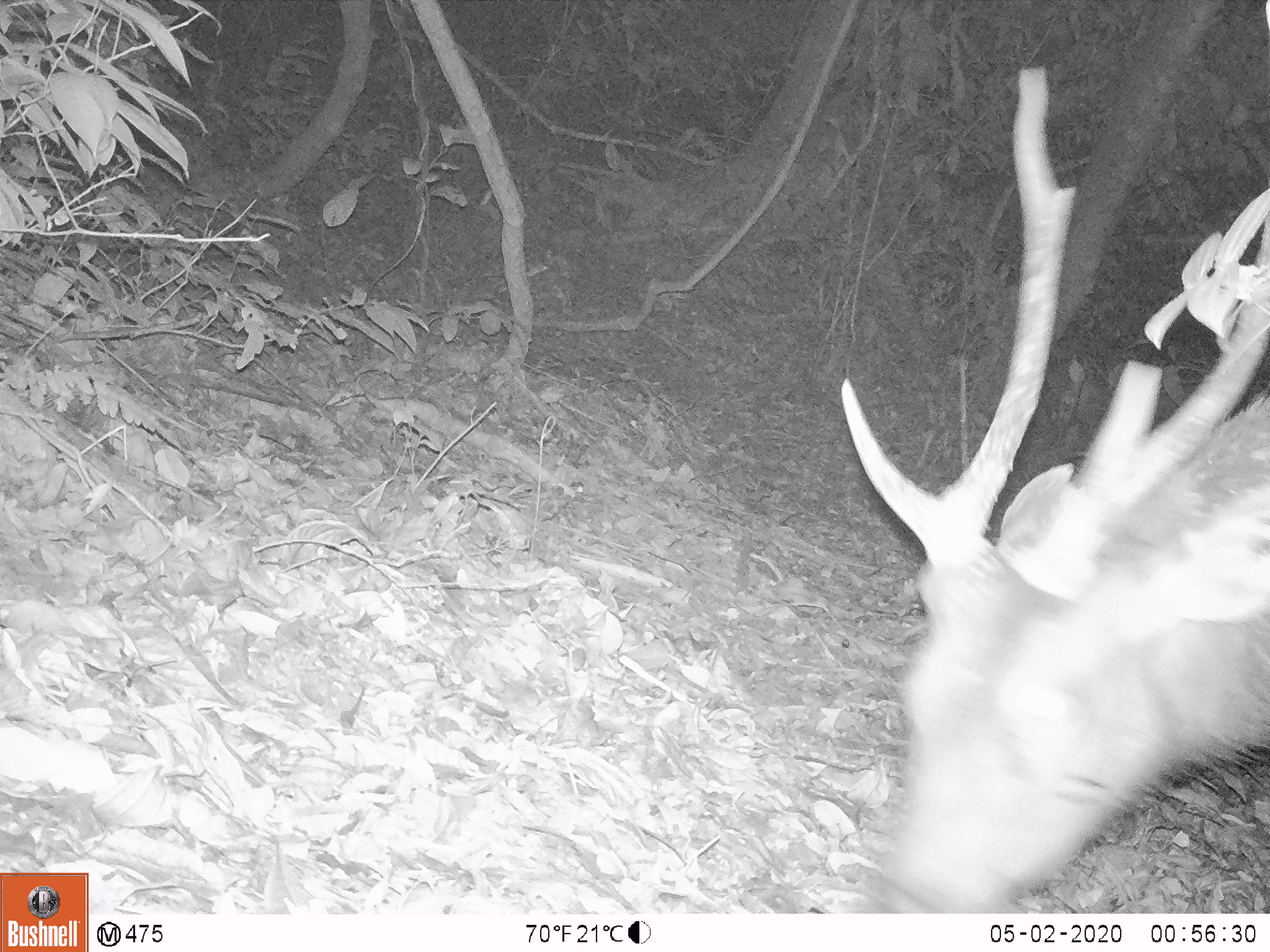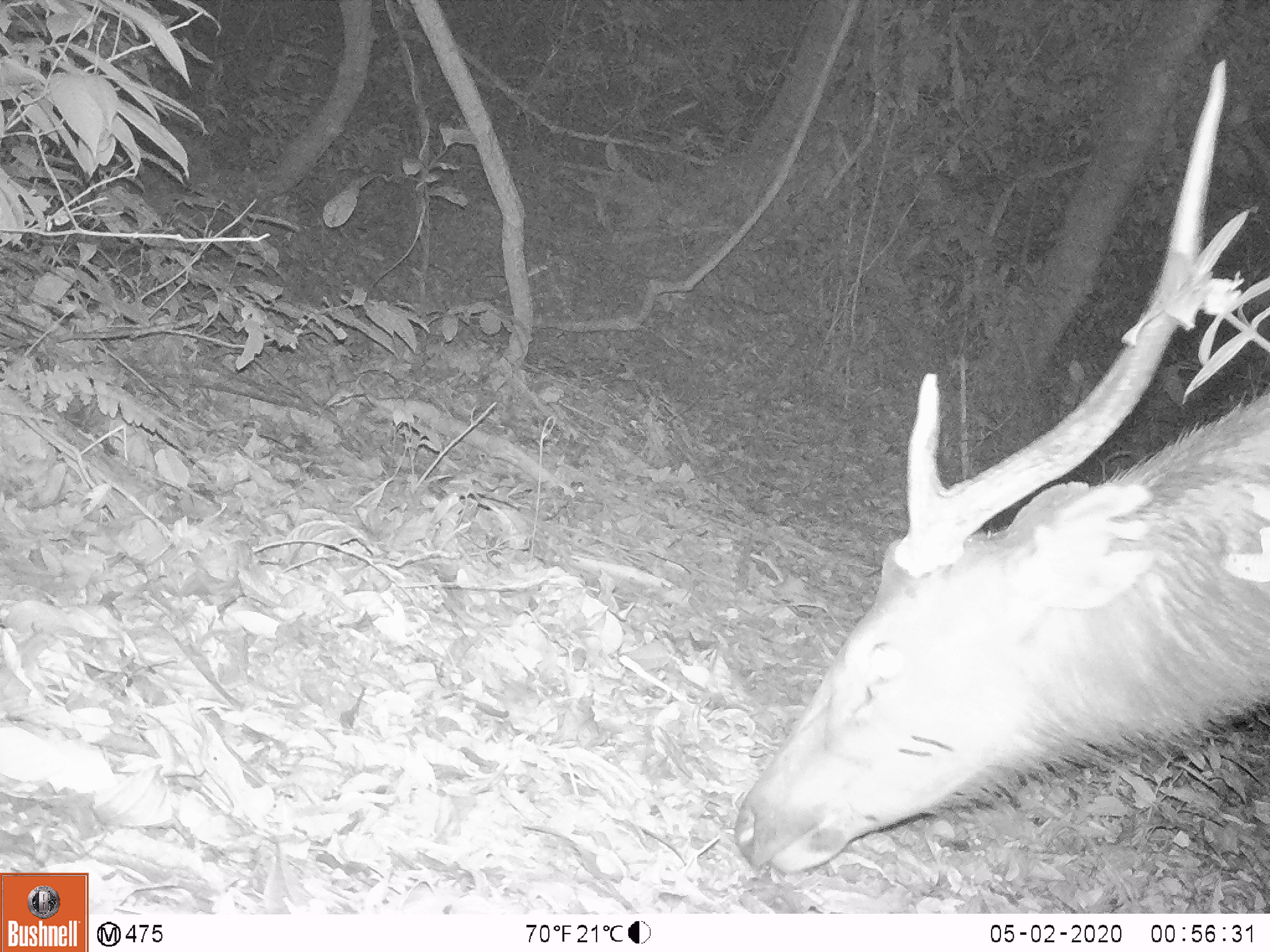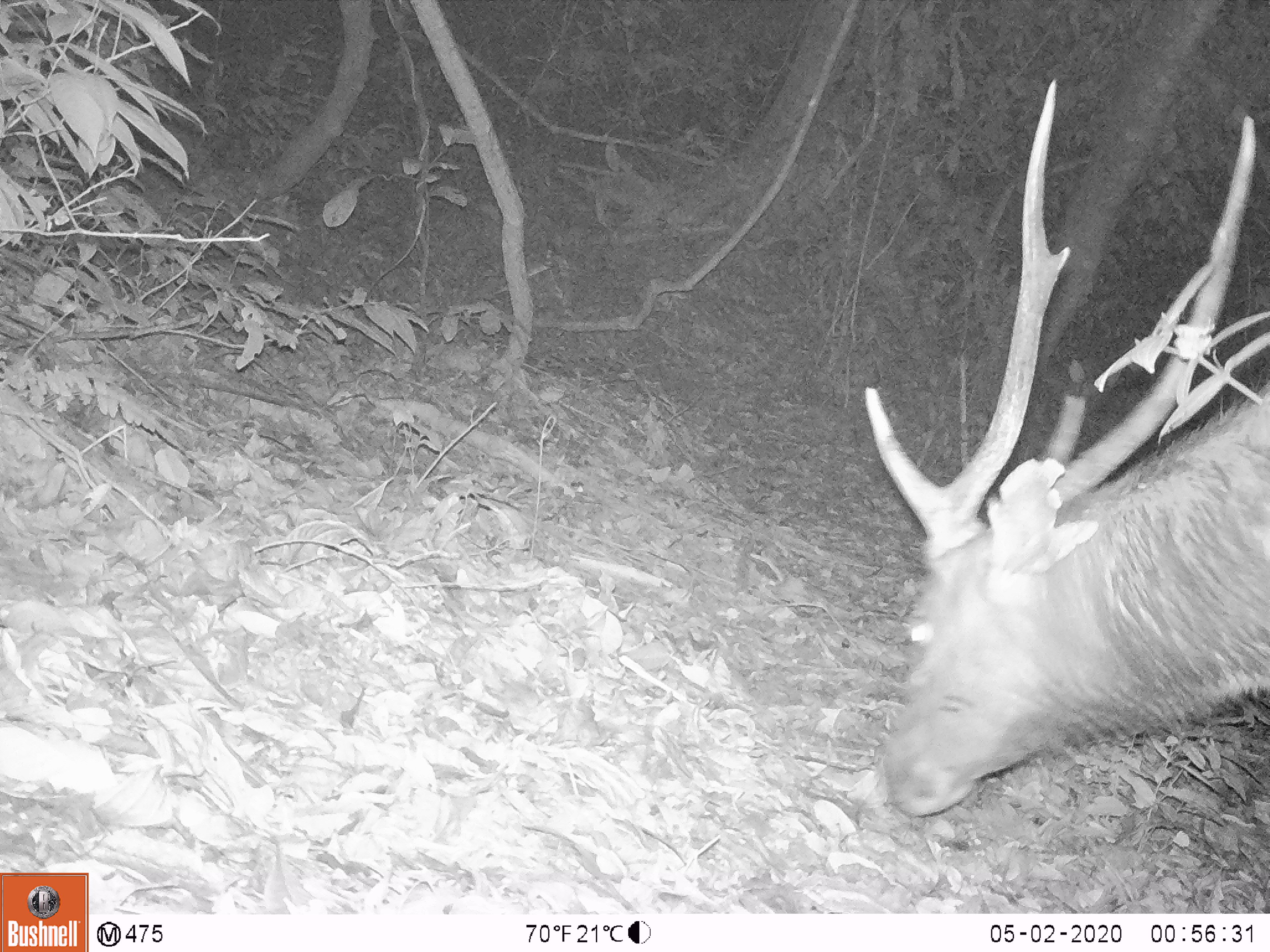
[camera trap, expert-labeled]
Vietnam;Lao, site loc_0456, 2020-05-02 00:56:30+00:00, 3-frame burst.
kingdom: Animalia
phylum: Chordata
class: Mammalia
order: Artiodactyla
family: Cervidae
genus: Rusa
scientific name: Rusa unicolor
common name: sambar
Sambar (Rusa unicolor). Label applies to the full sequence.